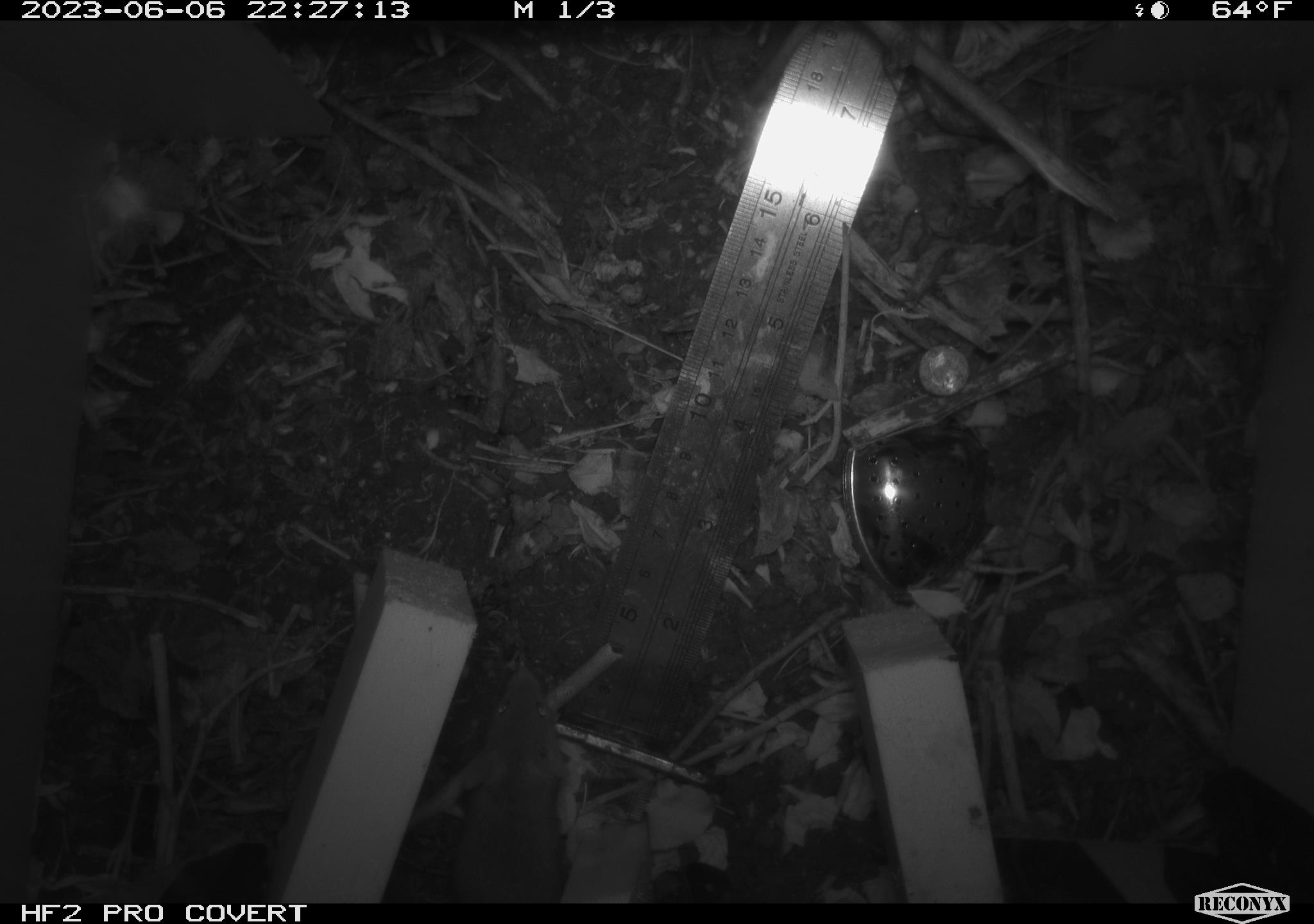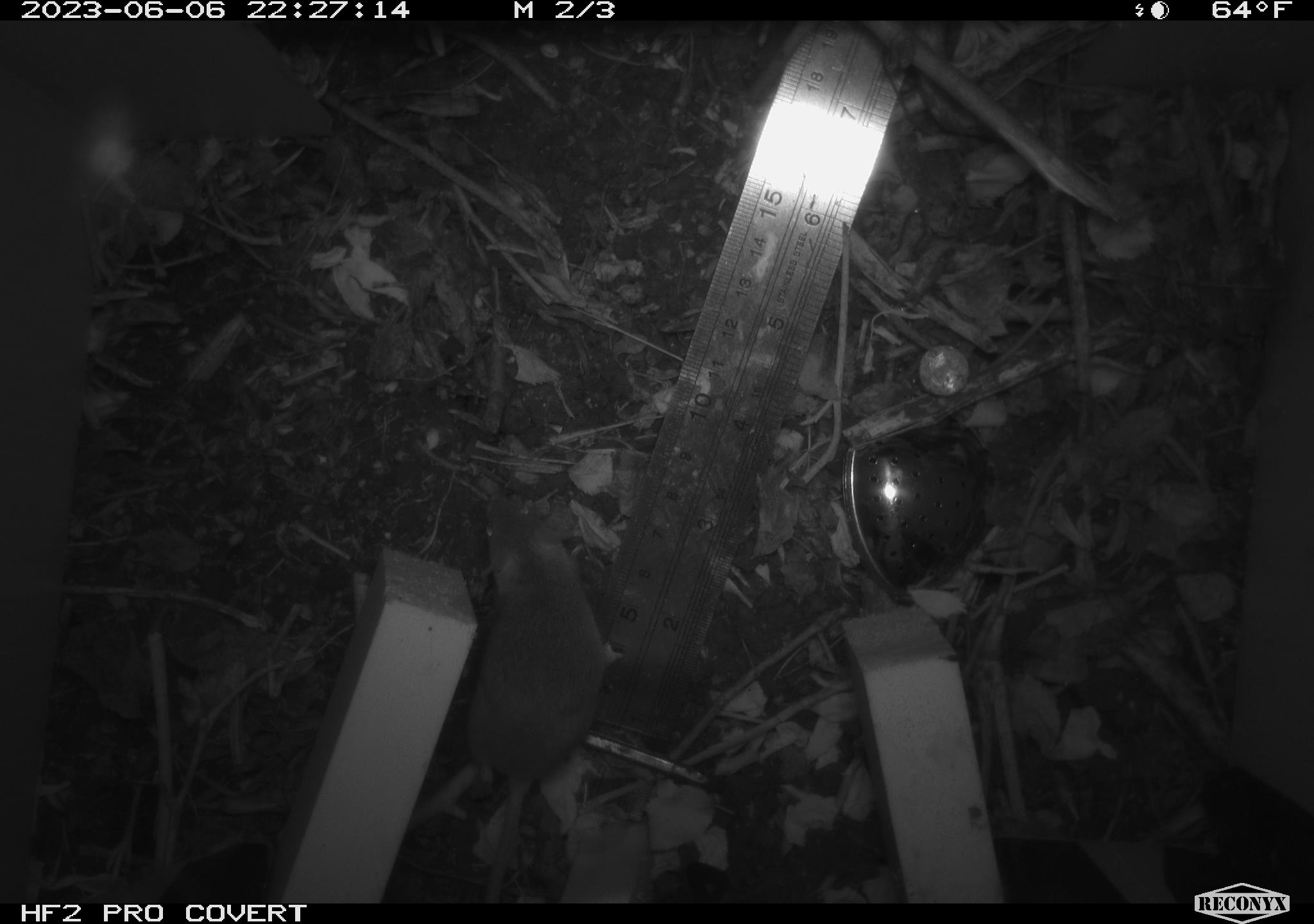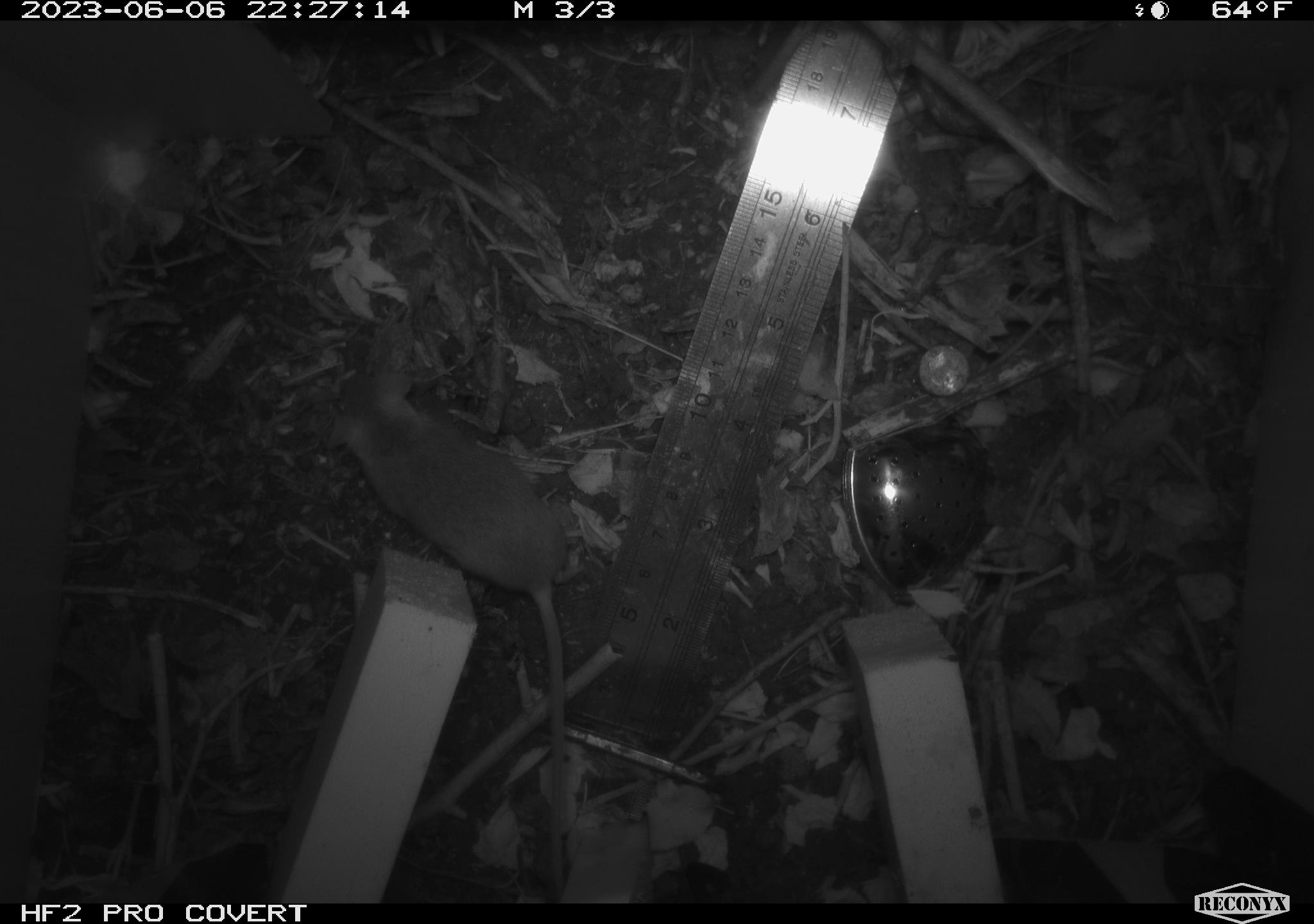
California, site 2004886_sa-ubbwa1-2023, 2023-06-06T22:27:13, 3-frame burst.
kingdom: Animalia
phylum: Chordata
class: Mammalia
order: Rodentia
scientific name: Rodentia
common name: rodent